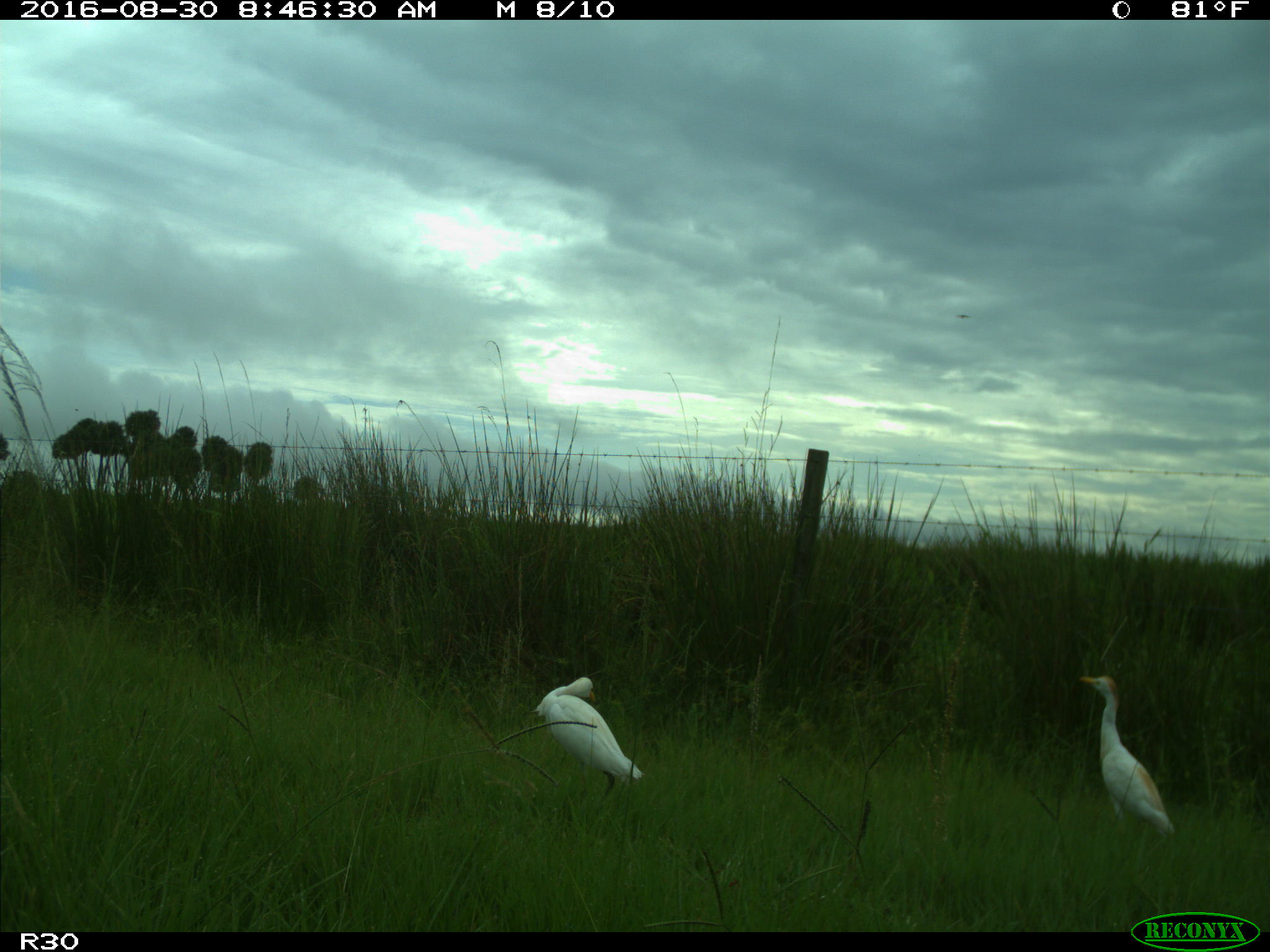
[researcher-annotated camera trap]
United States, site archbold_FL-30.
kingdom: Animalia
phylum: Chordata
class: Aves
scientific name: Aves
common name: birds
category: unidentified bird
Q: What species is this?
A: Unidentified bird (birds) (Aves).